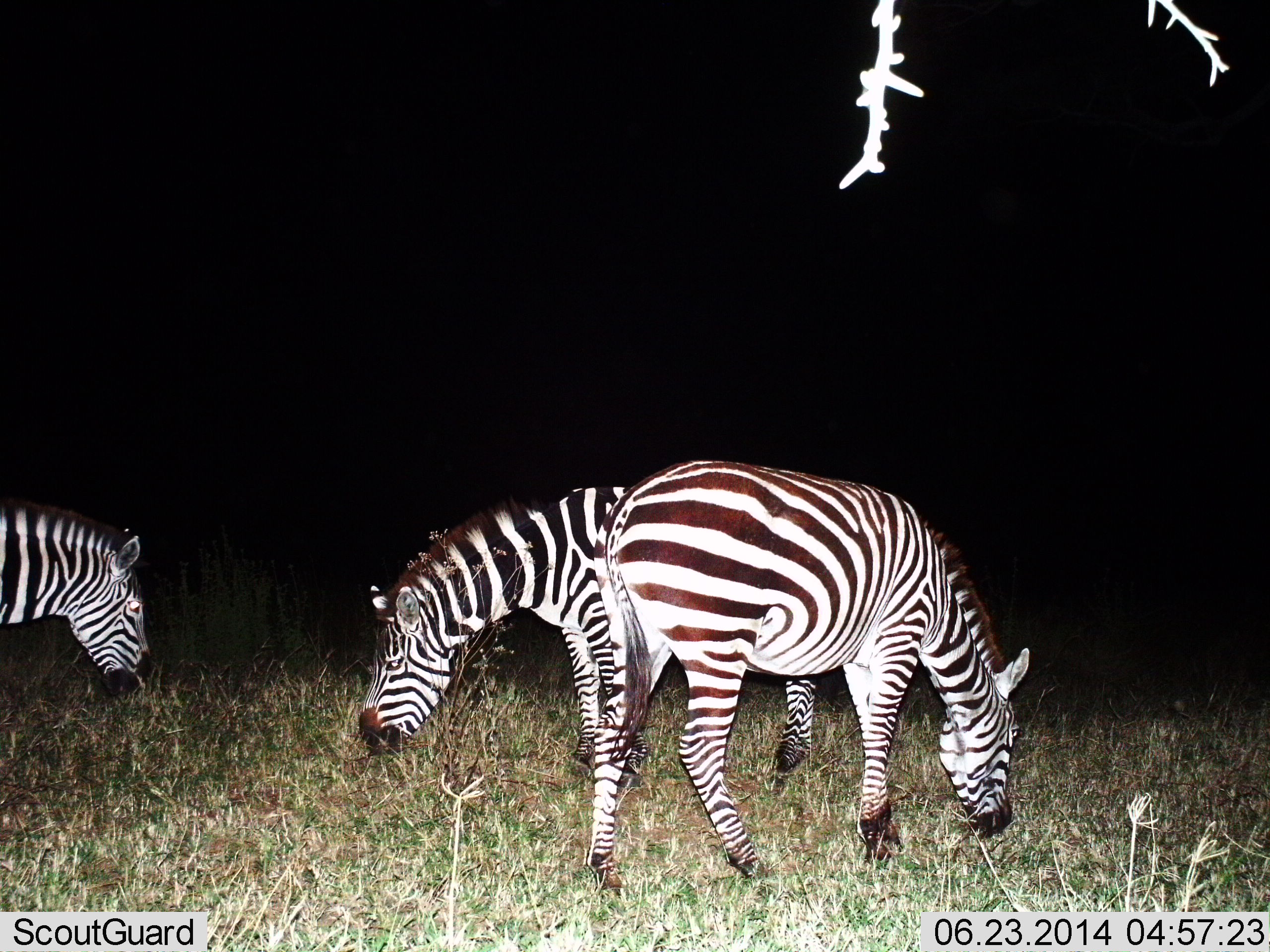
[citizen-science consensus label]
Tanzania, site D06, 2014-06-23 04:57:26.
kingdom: Animalia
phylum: Chordata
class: Mammalia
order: Perissodactyla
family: Equidae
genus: Equus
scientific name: Equus quagga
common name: plains zebra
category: zebra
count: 3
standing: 10%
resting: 0%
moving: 10%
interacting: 0%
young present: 0%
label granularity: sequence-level